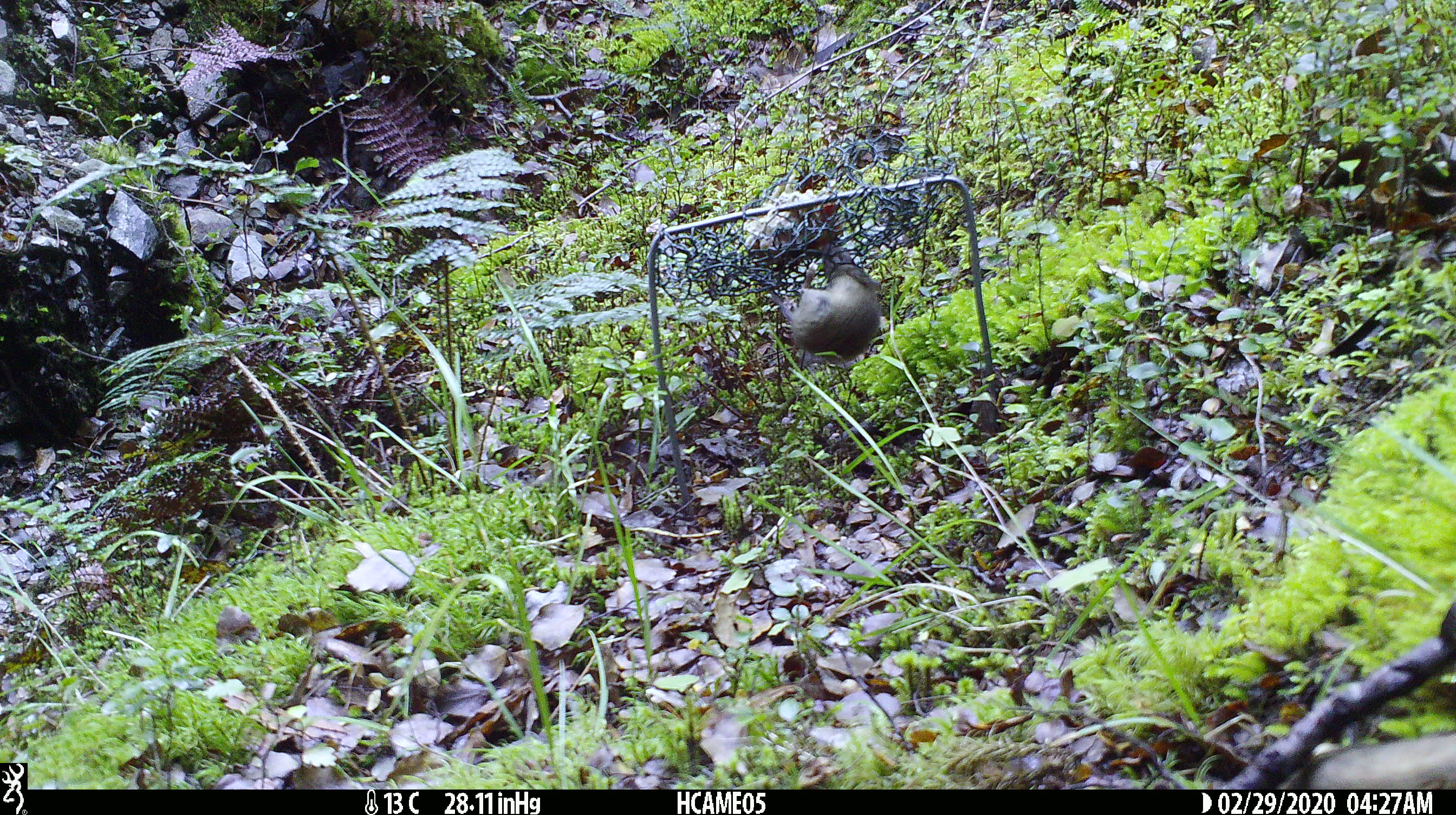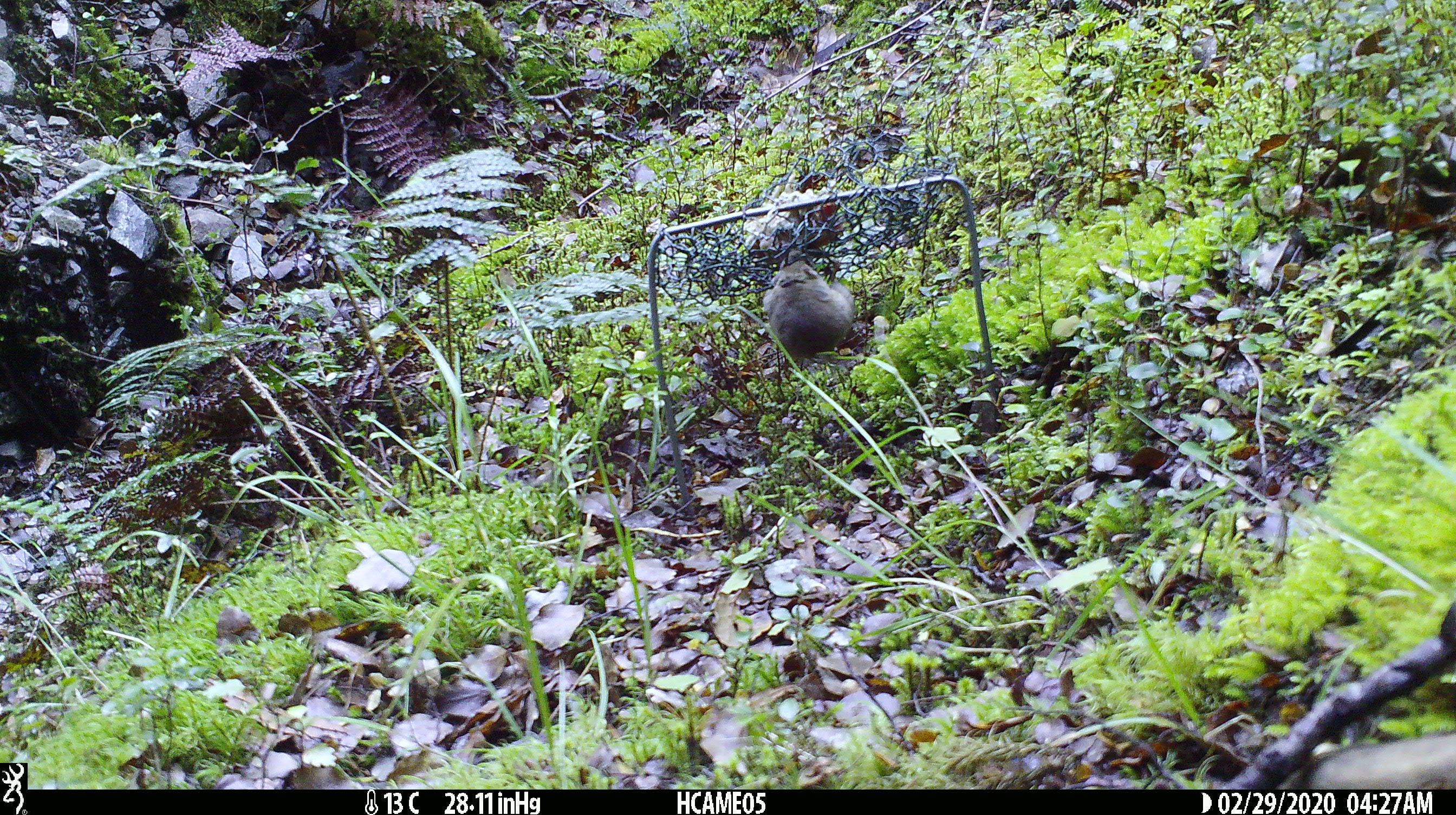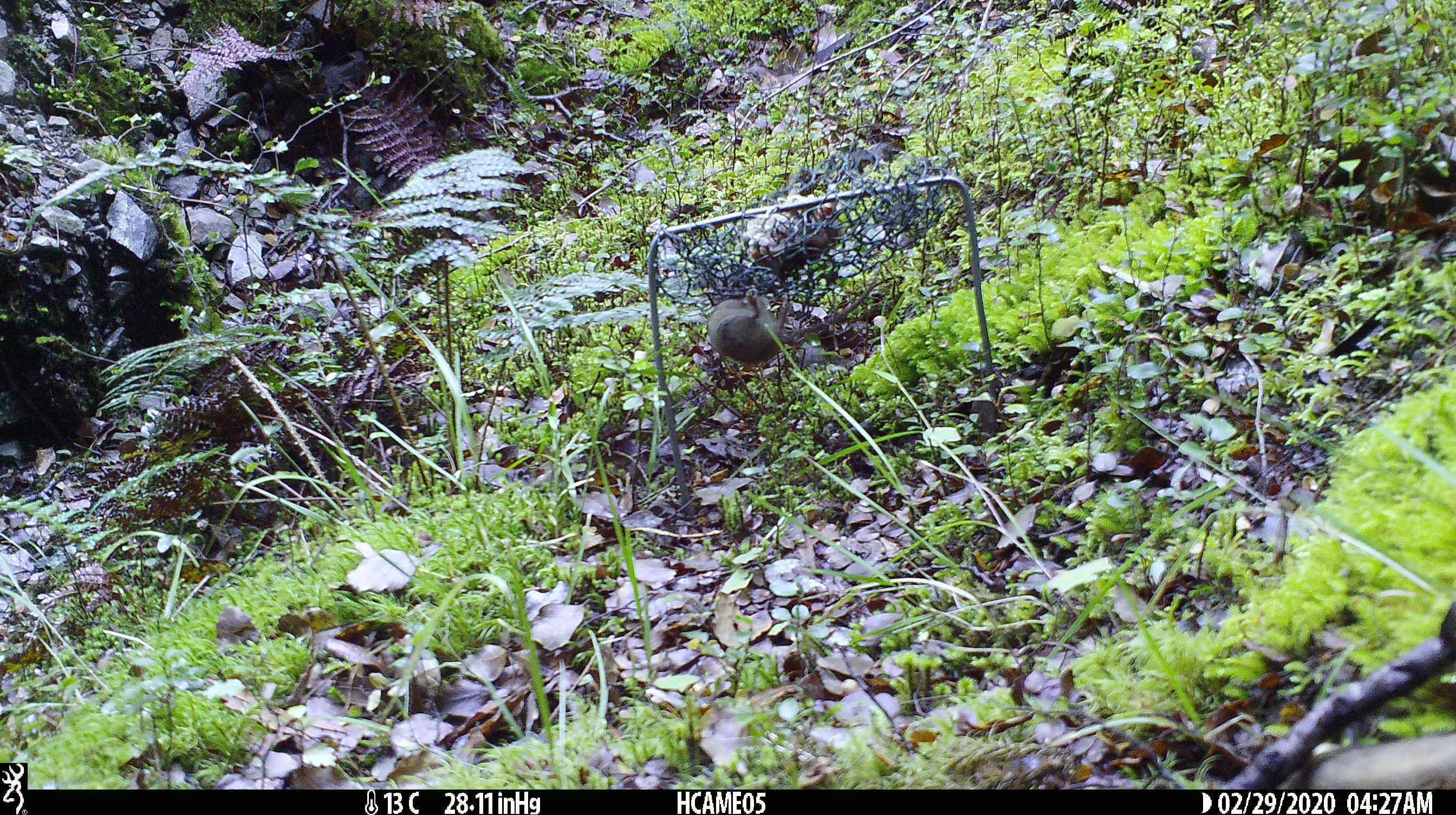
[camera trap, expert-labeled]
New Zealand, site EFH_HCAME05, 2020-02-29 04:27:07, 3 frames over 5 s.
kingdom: Animalia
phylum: Chordata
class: Mammalia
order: Rodentia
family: Muridae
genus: Mus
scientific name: Mus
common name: mouse